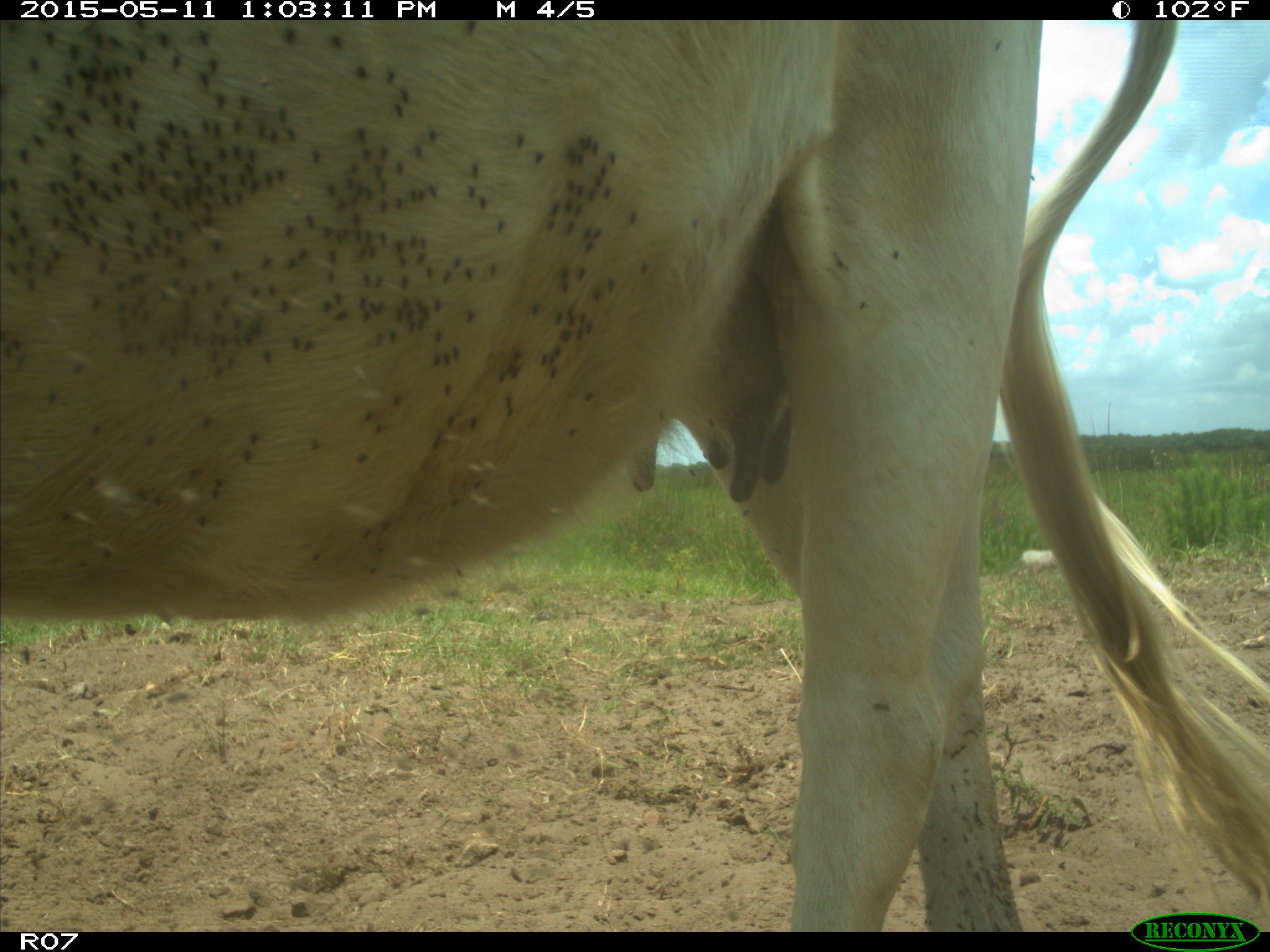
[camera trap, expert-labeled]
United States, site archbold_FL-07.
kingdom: Animalia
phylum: Chordata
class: Mammalia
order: Artiodactyla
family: Bovidae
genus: Bos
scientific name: Bos taurus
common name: domestic cow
Bos taurus (domestic cow).